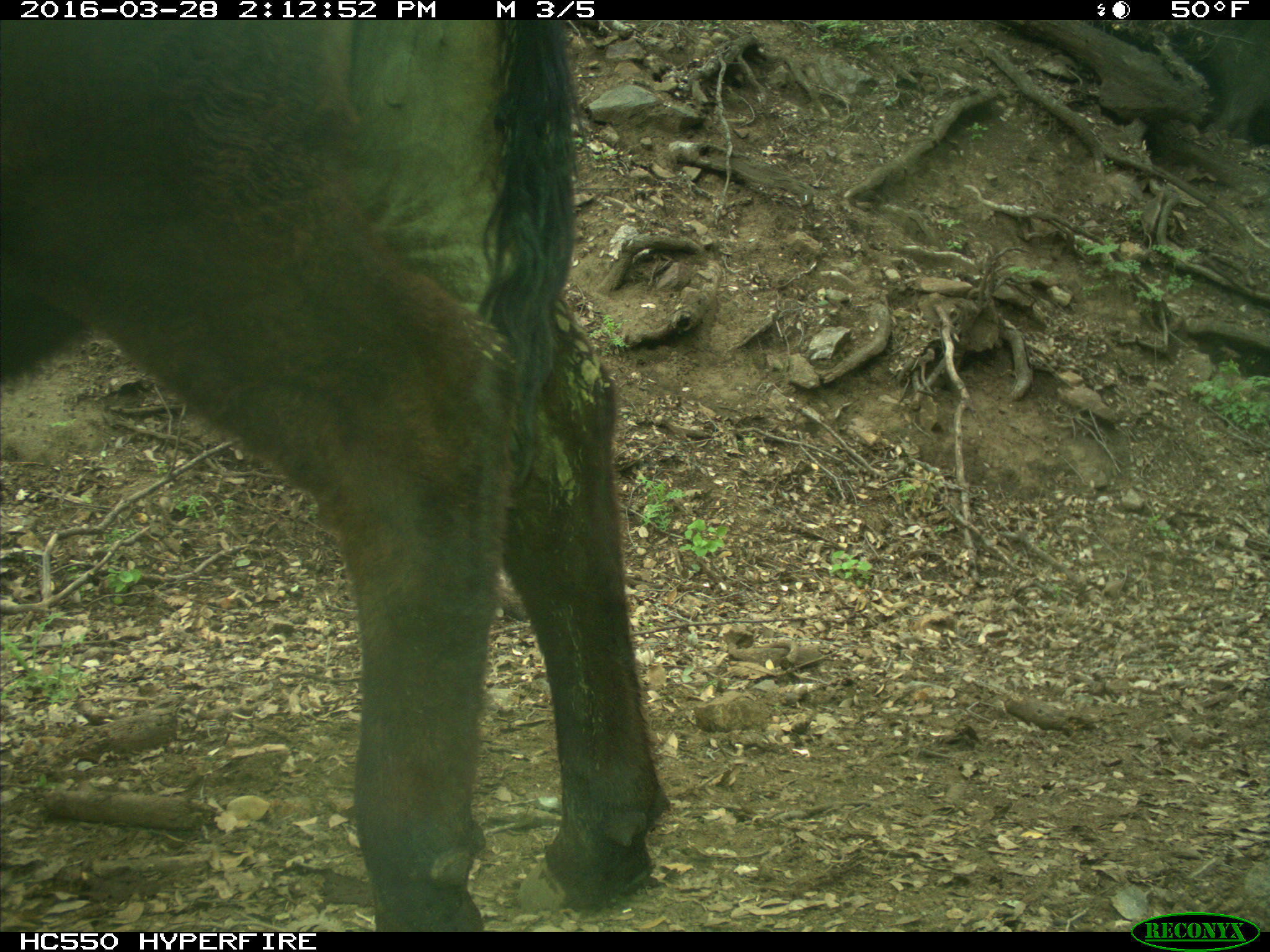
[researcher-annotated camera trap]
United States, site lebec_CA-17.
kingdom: Animalia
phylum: Chordata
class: Mammalia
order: Artiodactyla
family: Bovidae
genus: Bos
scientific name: Bos taurus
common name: domestic cow